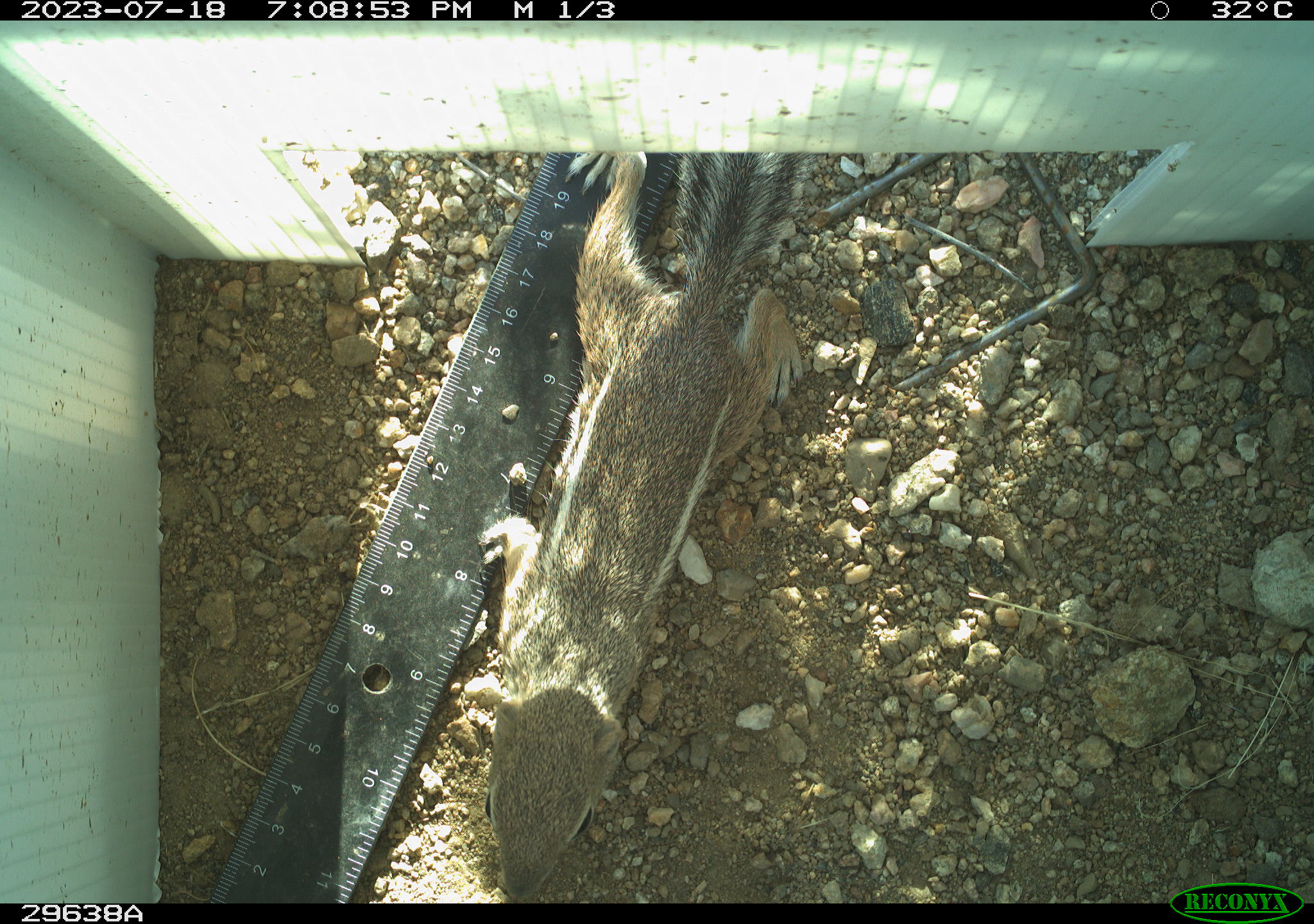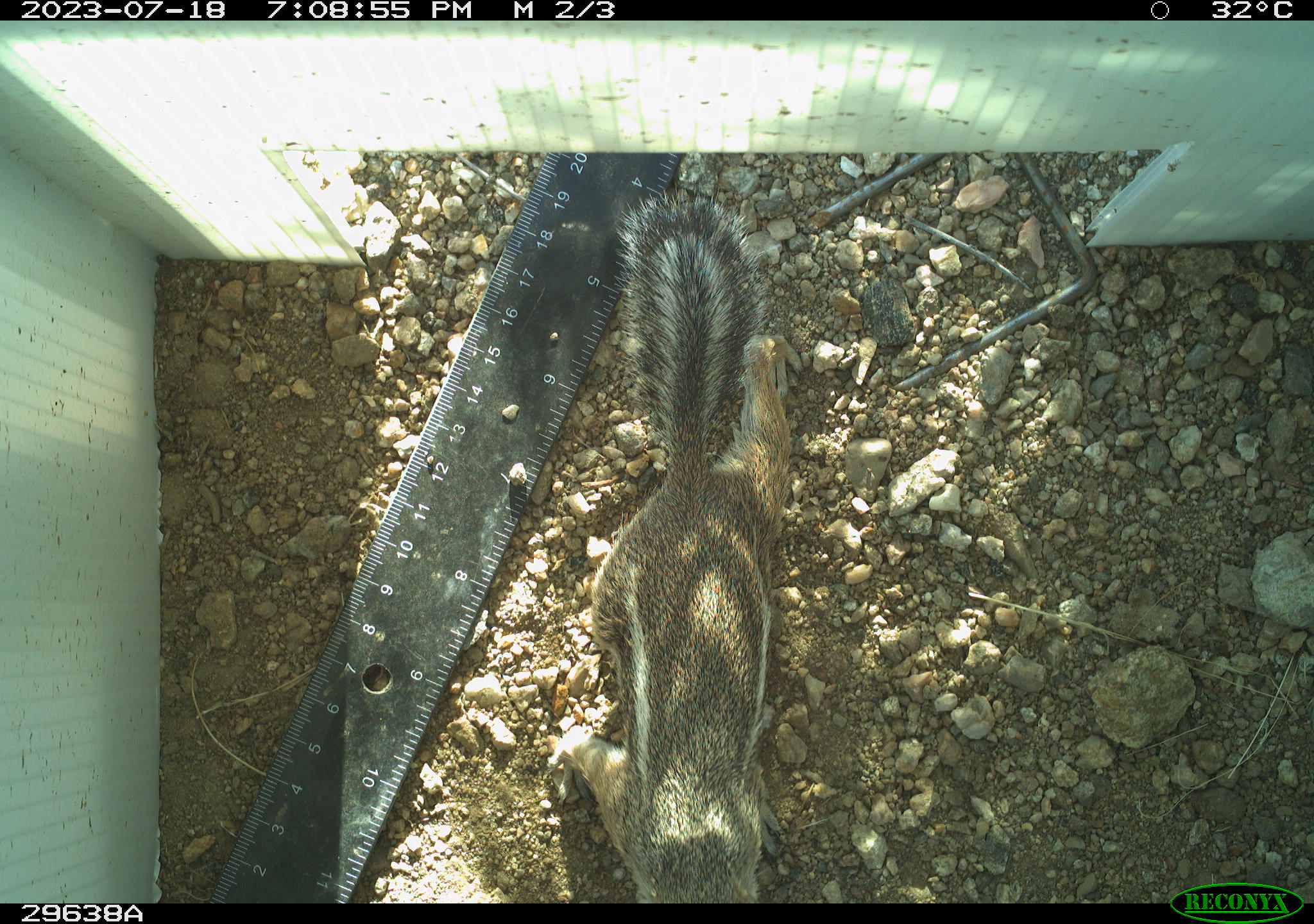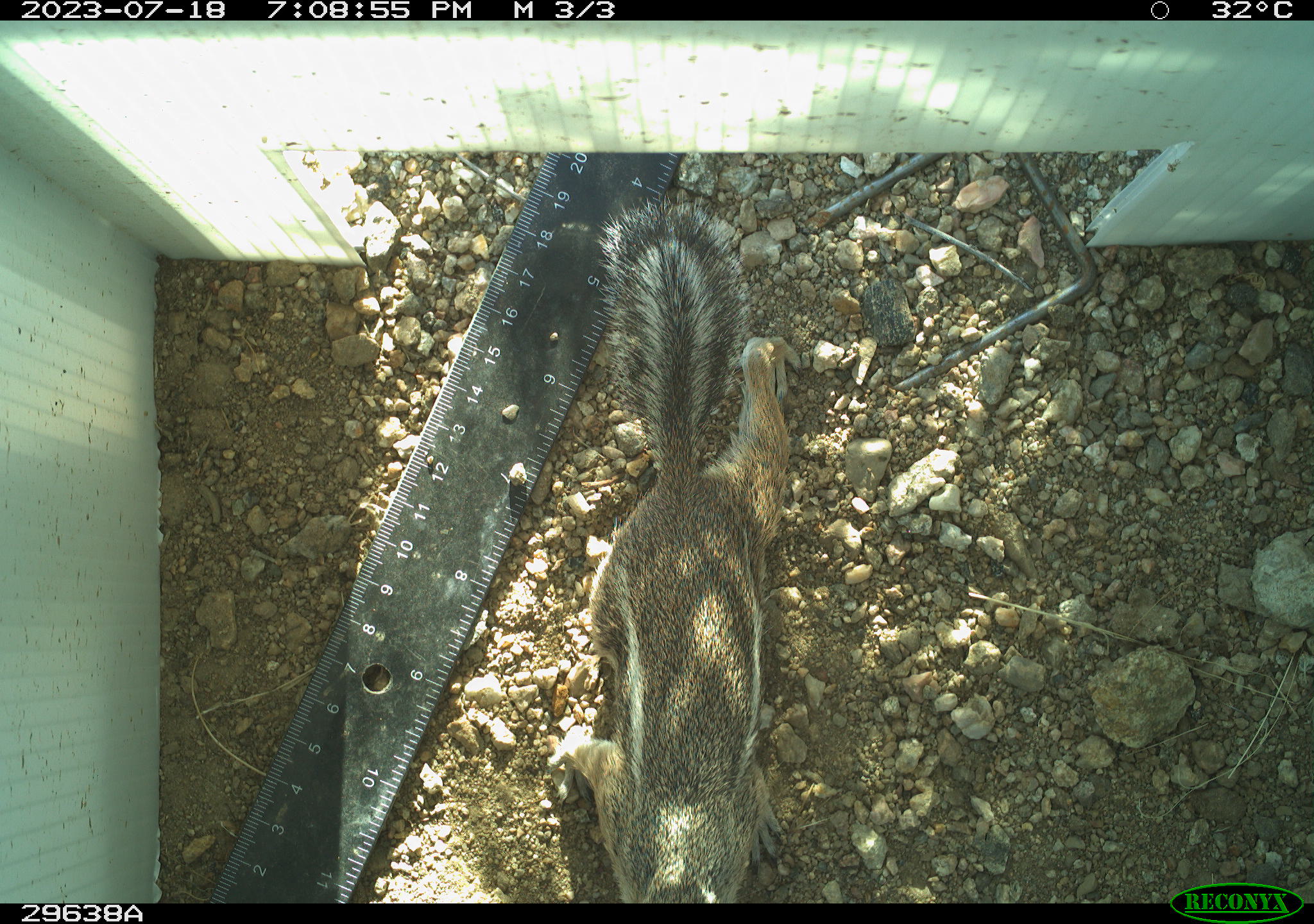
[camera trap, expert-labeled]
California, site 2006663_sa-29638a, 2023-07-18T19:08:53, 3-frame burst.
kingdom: Animalia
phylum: Chordata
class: Mammalia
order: Rodentia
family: Sciuridae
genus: Ammospermophilus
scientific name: Ammospermophilus leucurus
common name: white-tailed antelope squirrel